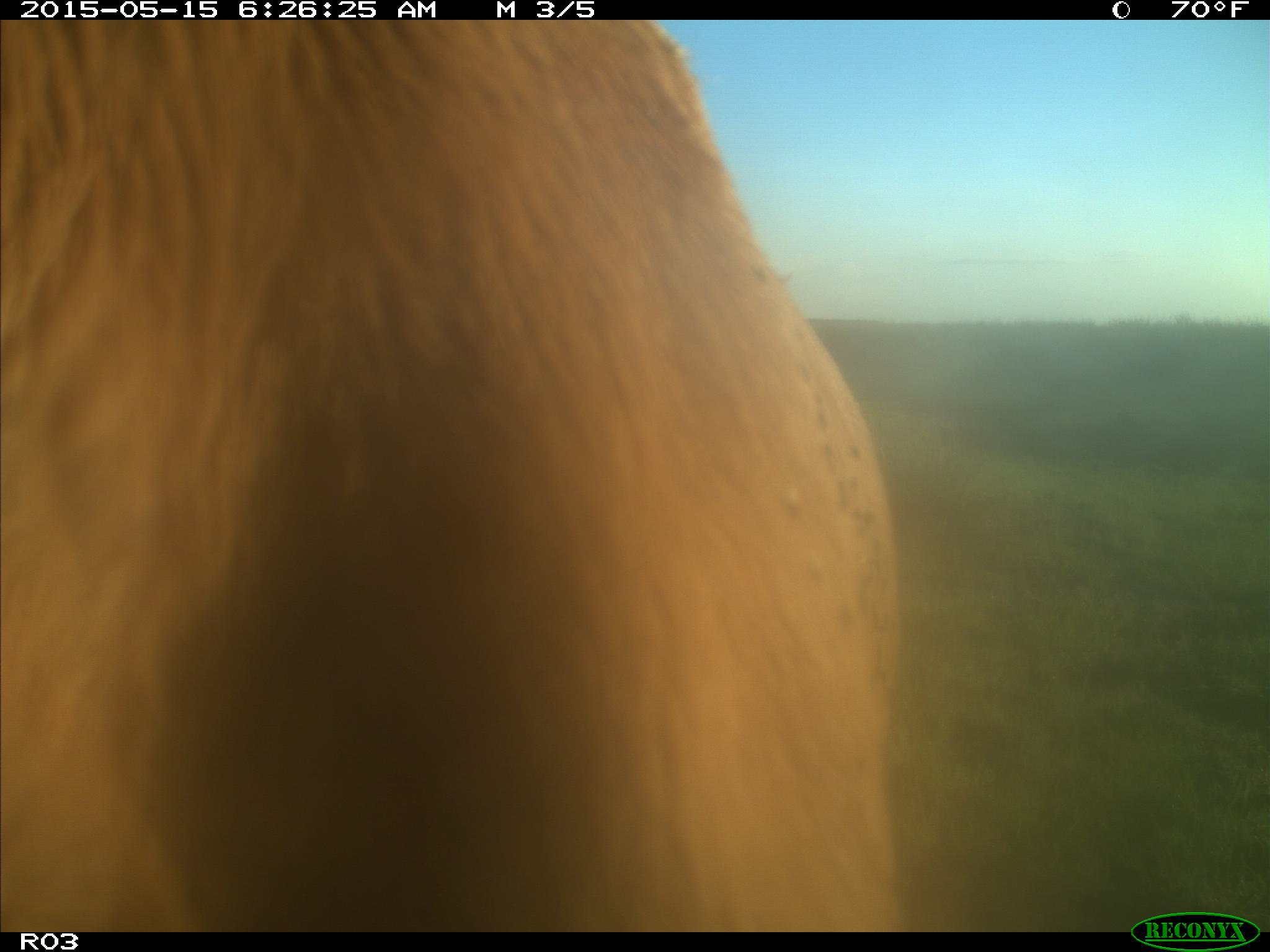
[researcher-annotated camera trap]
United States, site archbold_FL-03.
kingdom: Animalia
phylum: Chordata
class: Mammalia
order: Artiodactyla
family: Bovidae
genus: Bos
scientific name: Bos taurus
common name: domestic cow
Bos taurus (domestic cow).